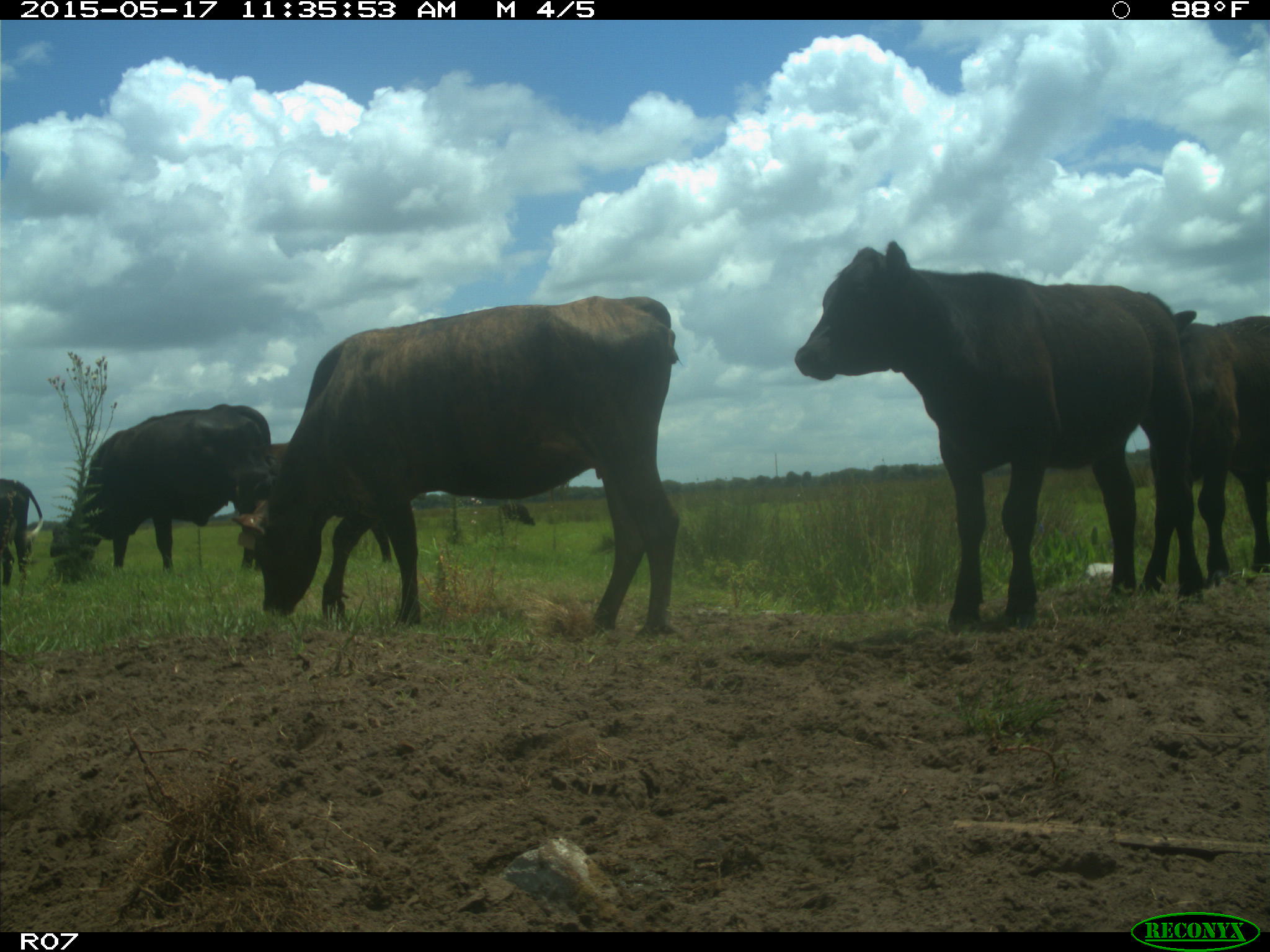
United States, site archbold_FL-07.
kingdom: Animalia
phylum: Chordata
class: Mammalia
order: Artiodactyla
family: Bovidae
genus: Bos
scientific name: Bos taurus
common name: domestic cow